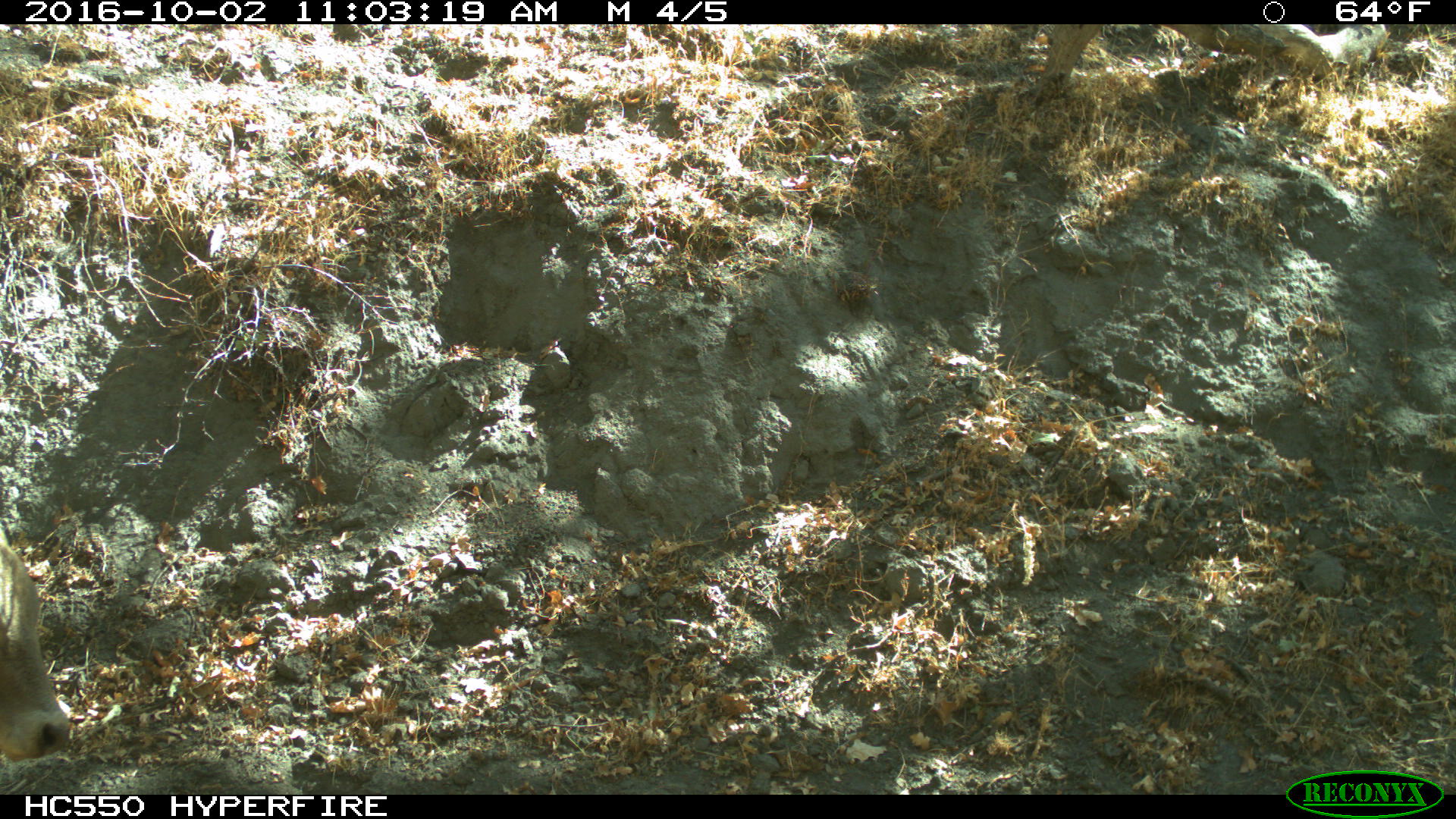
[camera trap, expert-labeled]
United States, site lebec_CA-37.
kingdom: Animalia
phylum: Chordata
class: Mammalia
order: Artiodactyla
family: Bovidae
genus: Bos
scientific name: Bos taurus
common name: domestic cow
Bos taurus (domestic cow).